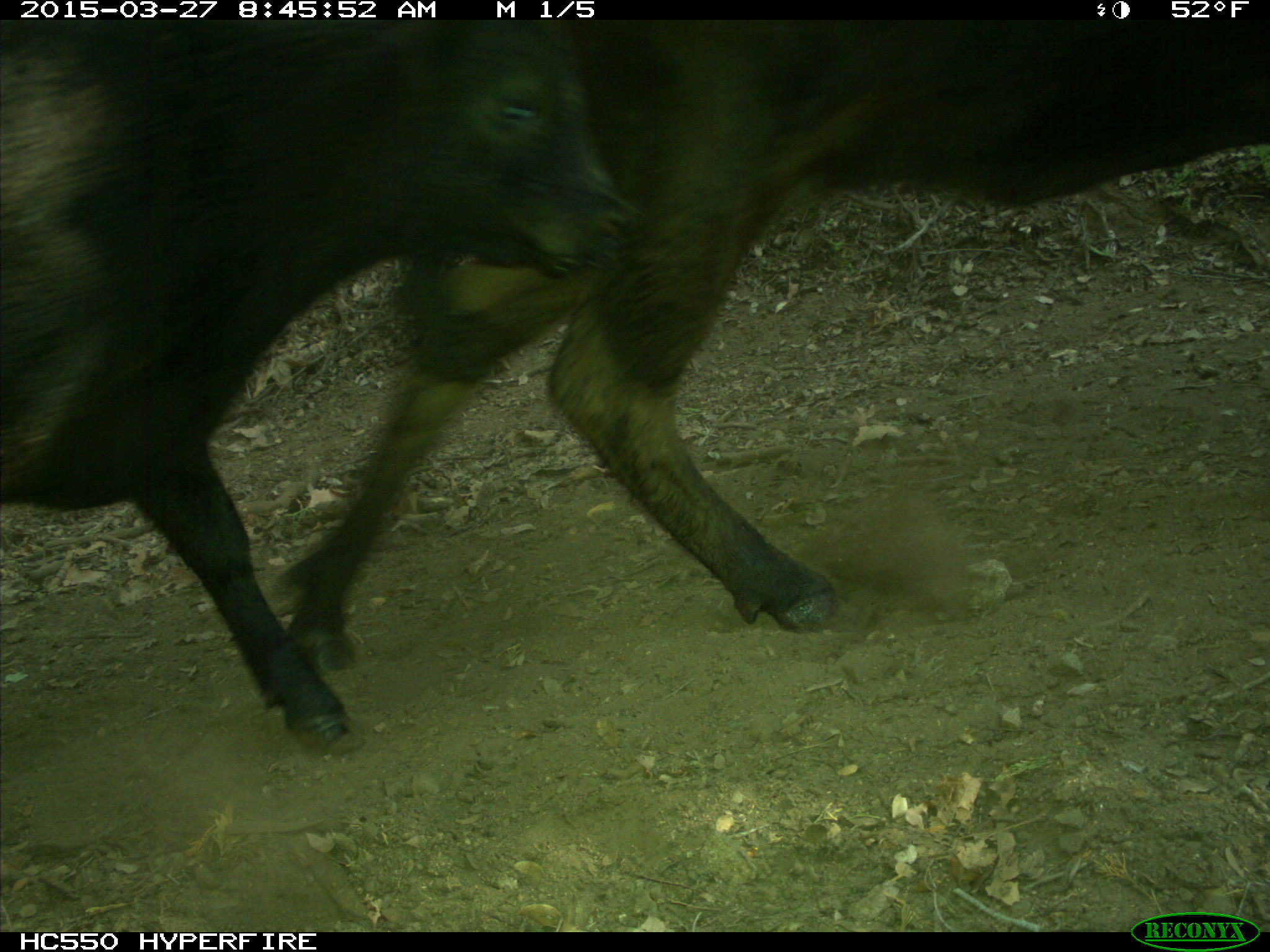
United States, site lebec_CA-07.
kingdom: Animalia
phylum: Chordata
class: Mammalia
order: Artiodactyla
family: Bovidae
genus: Bos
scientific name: Bos taurus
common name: domestic cow